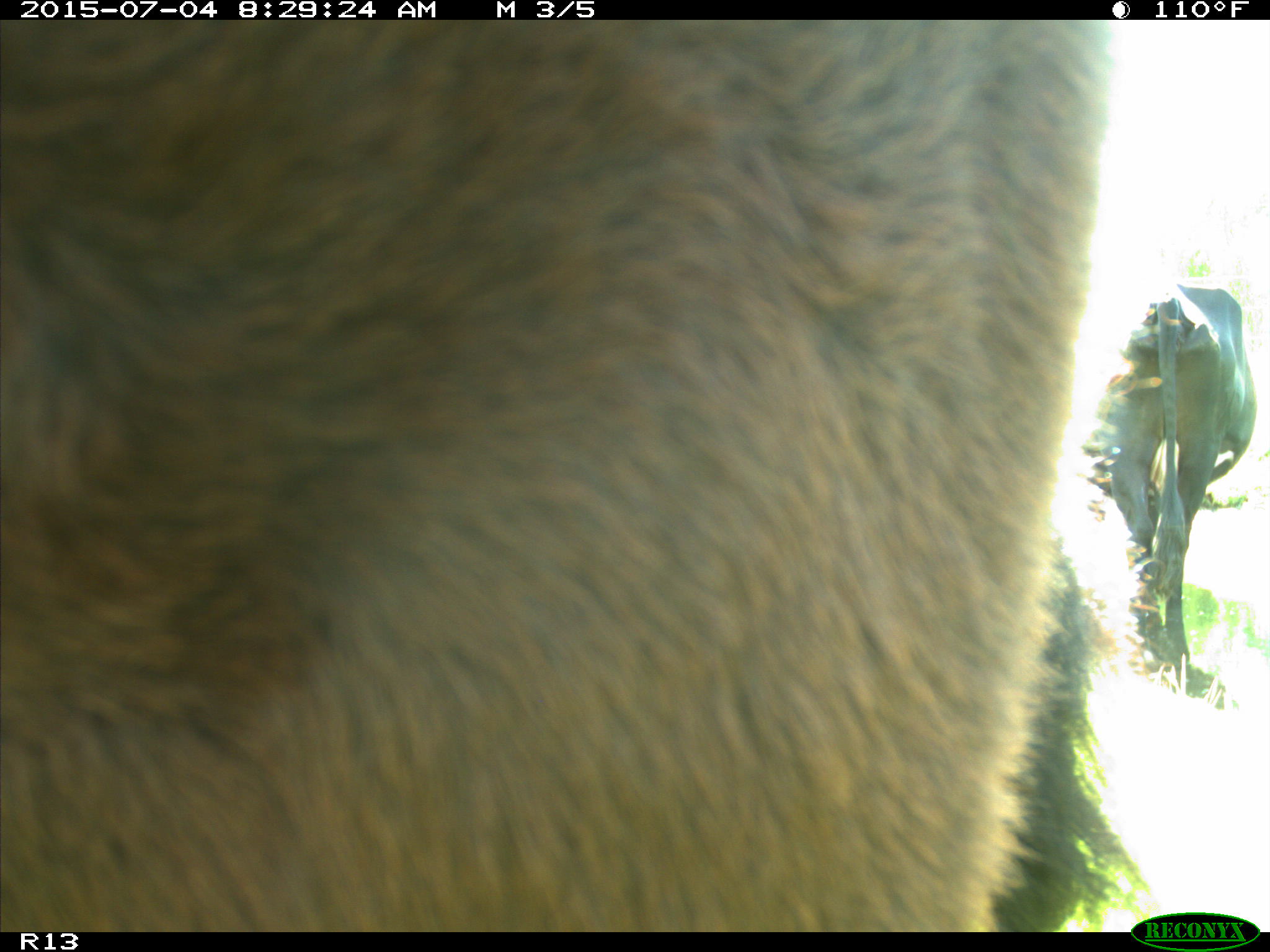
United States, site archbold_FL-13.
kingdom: Animalia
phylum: Chordata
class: Mammalia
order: Artiodactyla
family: Bovidae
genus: Bos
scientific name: Bos taurus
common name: domestic cow